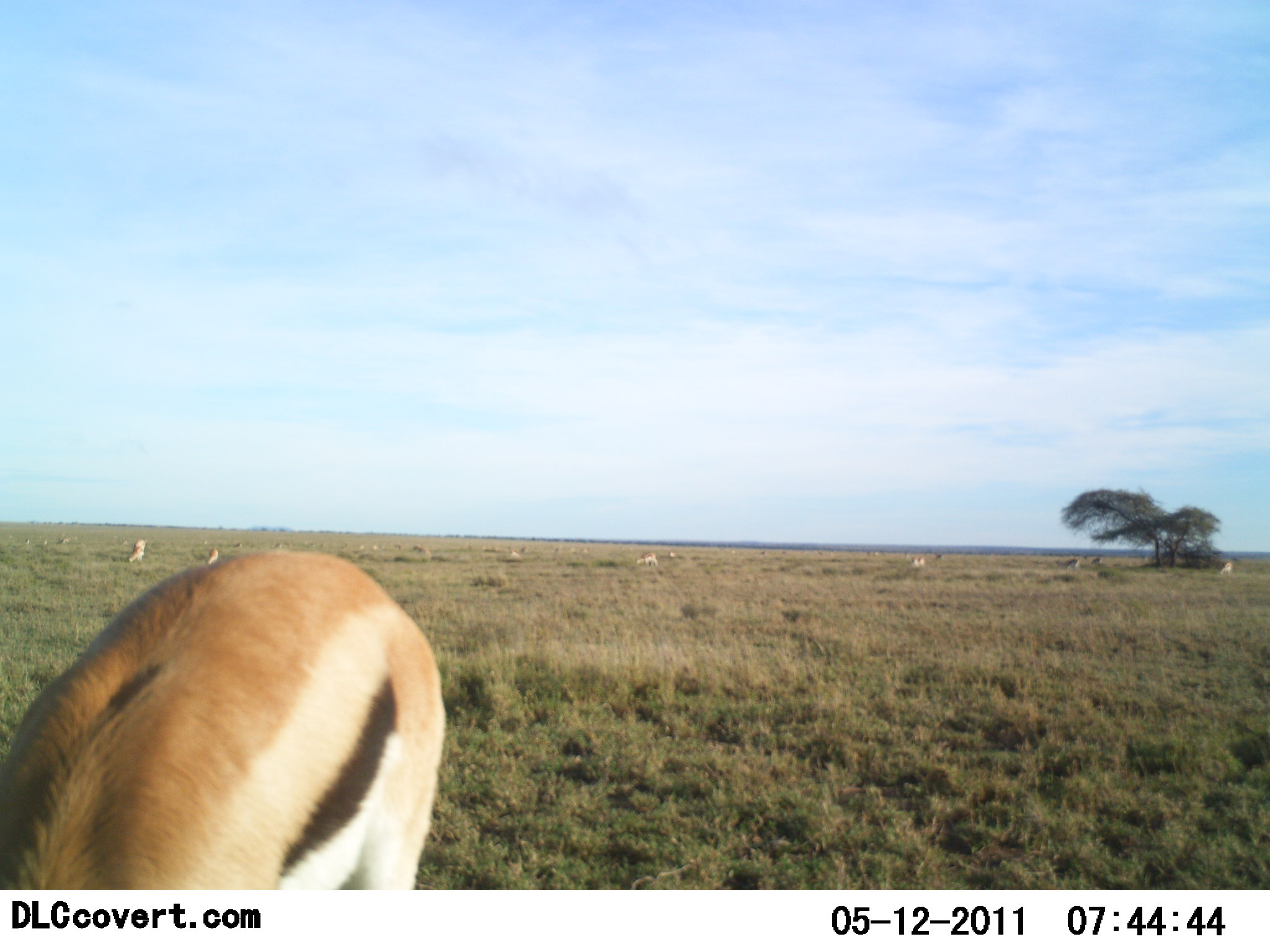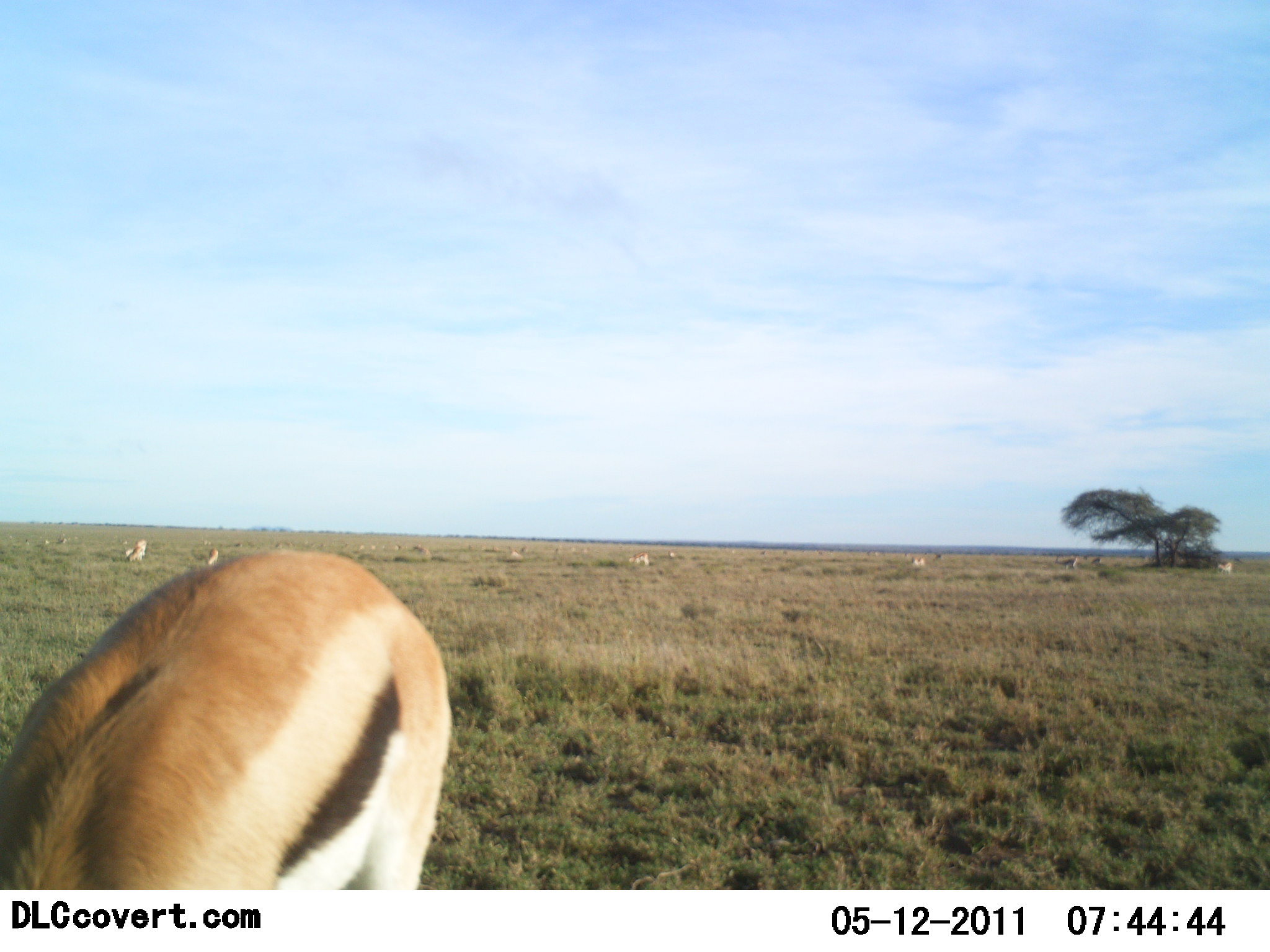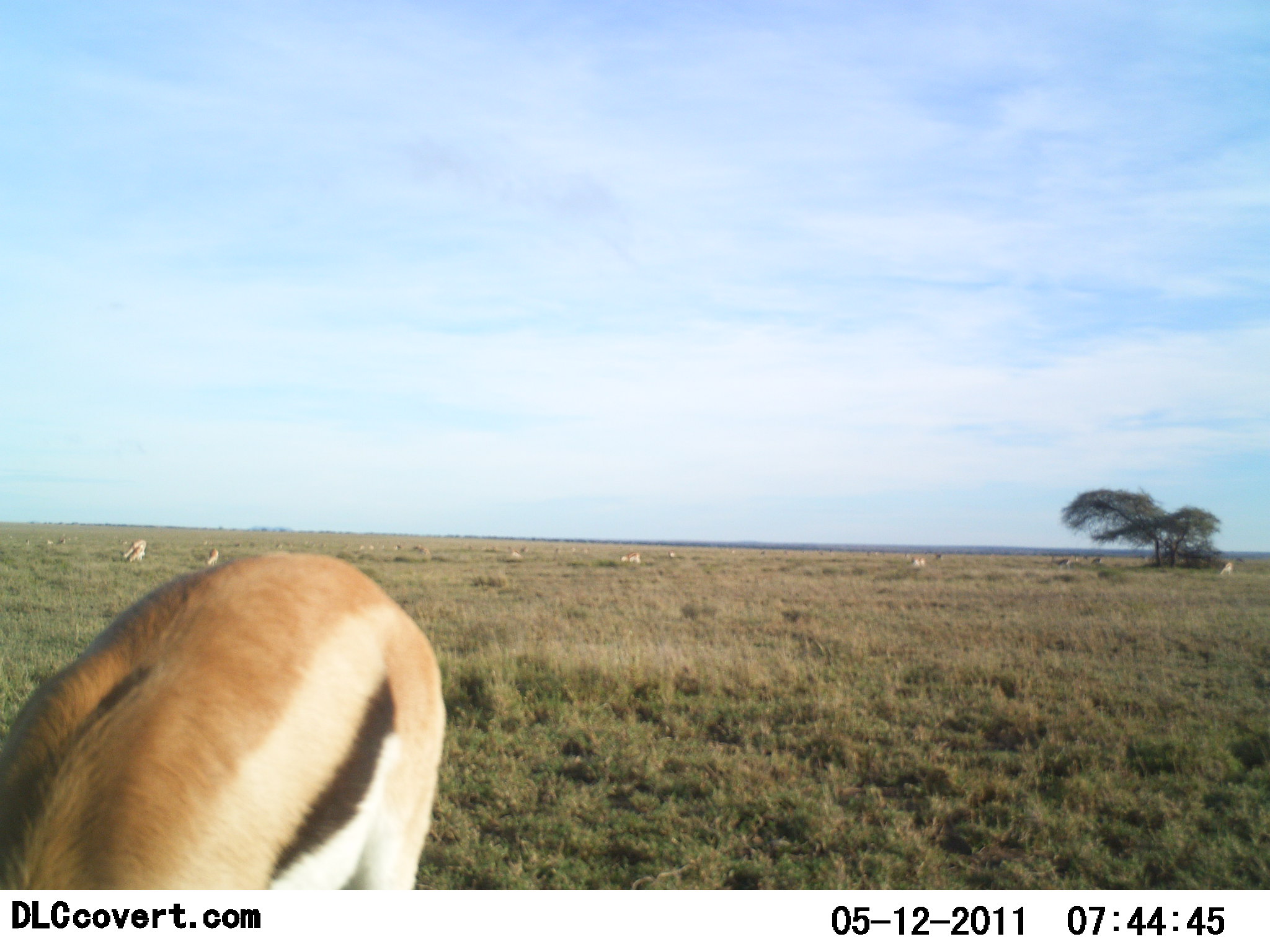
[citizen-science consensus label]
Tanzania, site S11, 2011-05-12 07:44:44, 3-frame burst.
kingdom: Animalia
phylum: Chordata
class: Mammalia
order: Artiodactyla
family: Bovidae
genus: Eudorcas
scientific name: Eudorcas thomsonii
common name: thomson's gazelle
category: gazellethomsons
Gazellethomsons (thomson's gazelle) (Eudorcas thomsonii), count 10. Behavior (volunteer vote fractions): standing 60%, resting 13%, moving 20%, interacting 0%. Young present (vote fraction): 0%. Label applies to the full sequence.